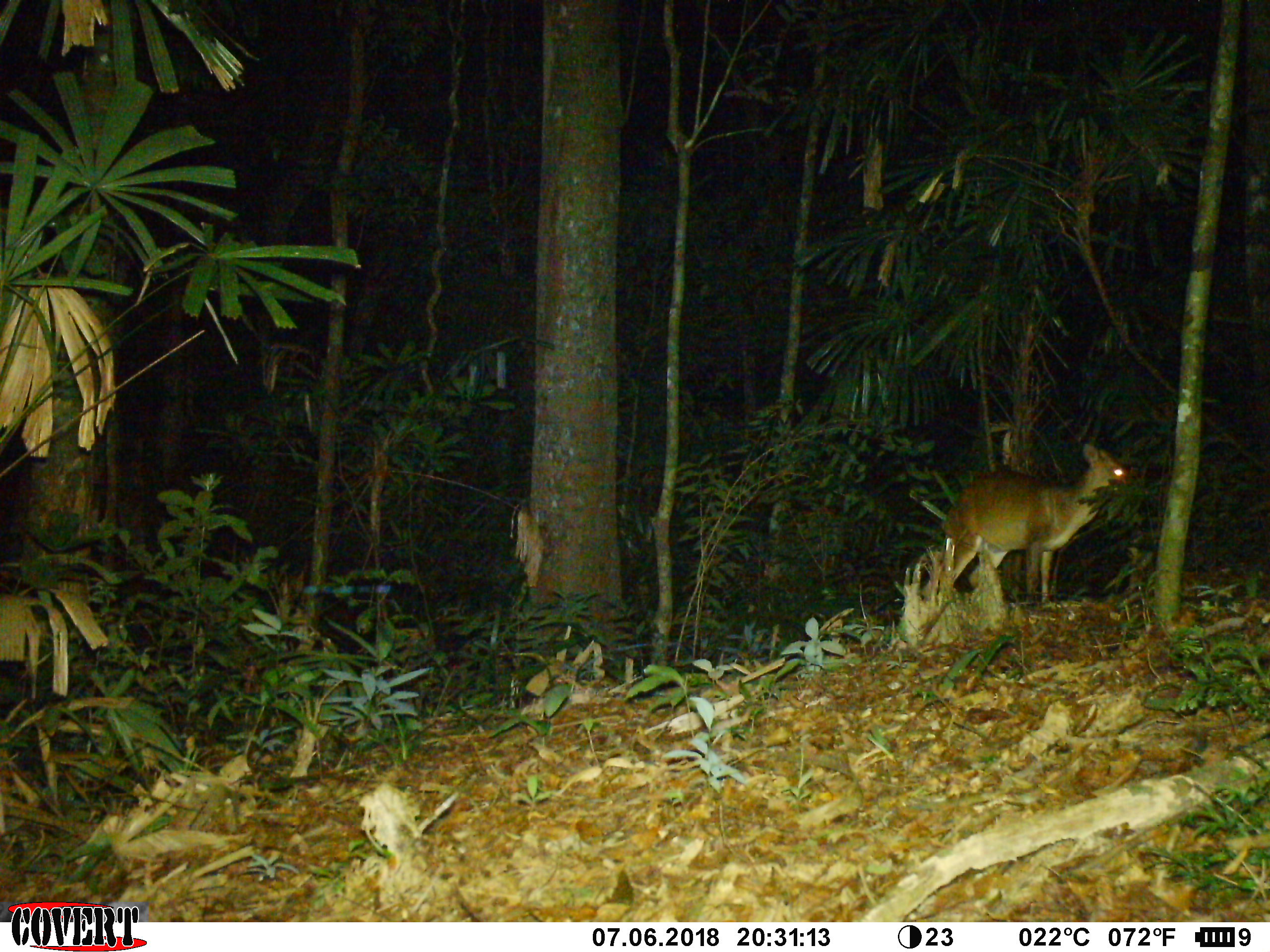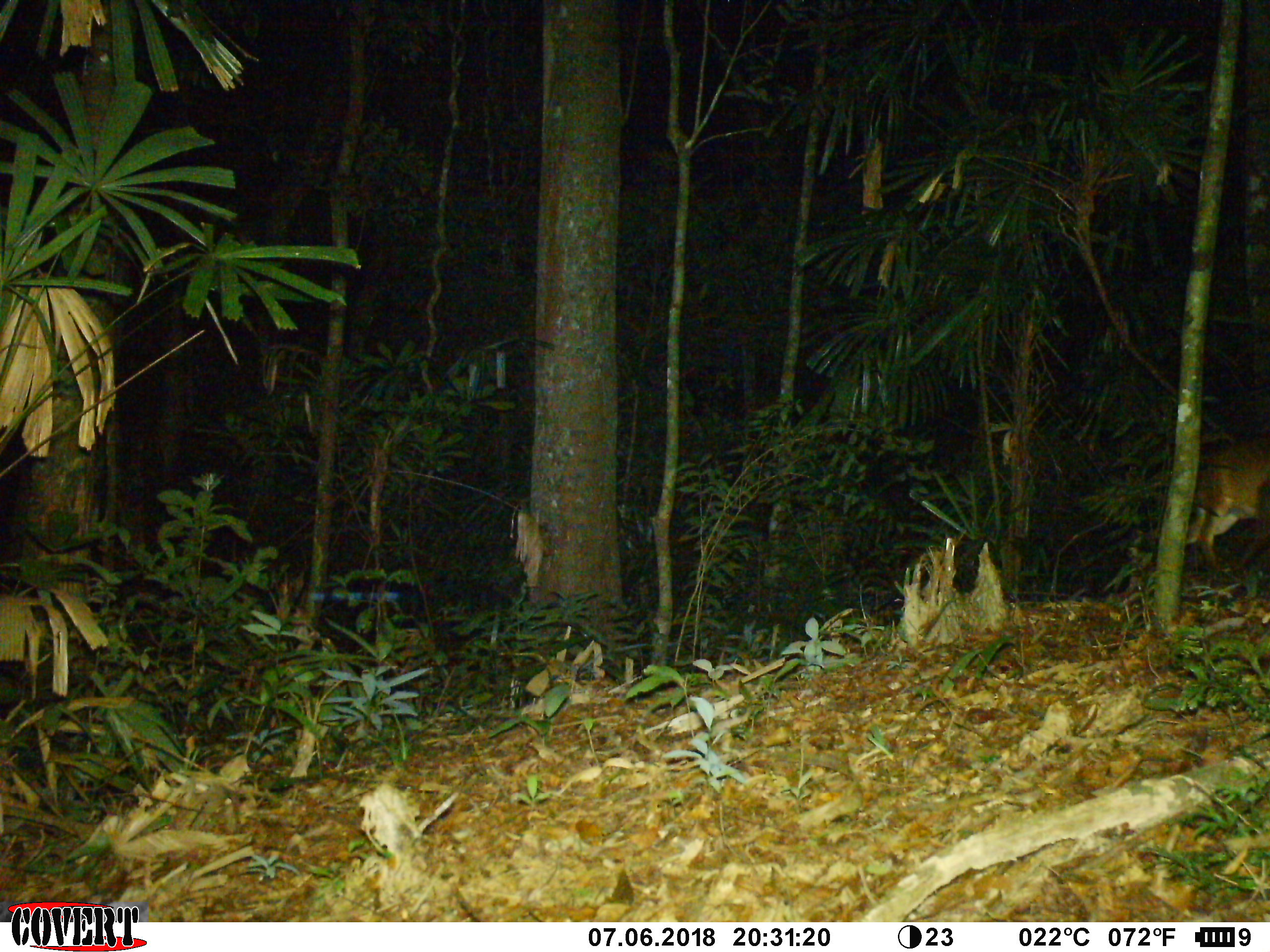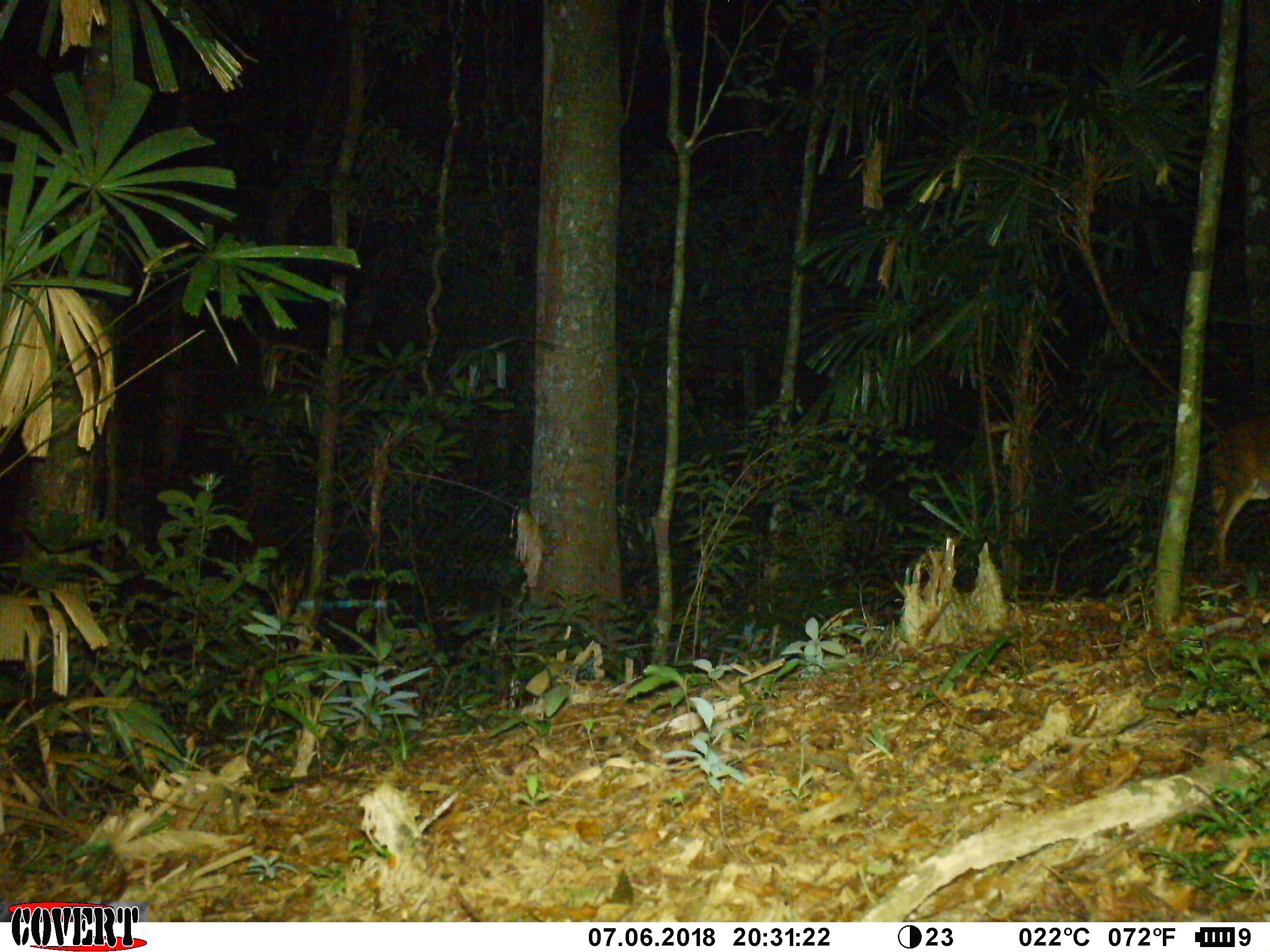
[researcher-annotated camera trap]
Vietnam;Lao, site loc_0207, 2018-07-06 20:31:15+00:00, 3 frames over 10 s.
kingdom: Animalia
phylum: Chordata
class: Mammalia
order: Artiodactyla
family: Cervidae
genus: Muntiacus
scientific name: Muntiacus vuquangensis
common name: large-antlered muntjac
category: large antlered muntjac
Large antlered muntjac (large-antlered muntjac) (Muntiacus vuquangensis). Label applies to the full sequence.